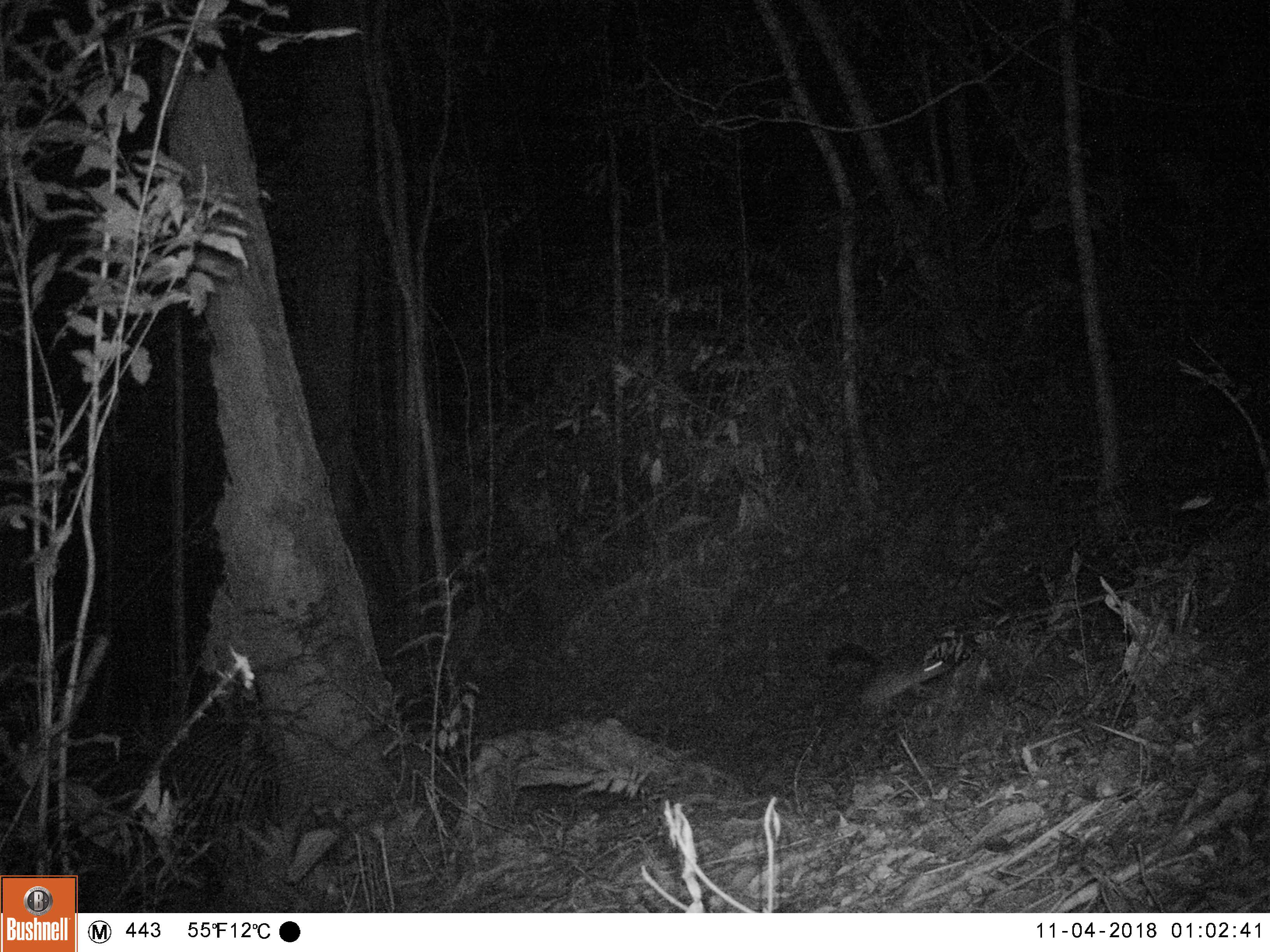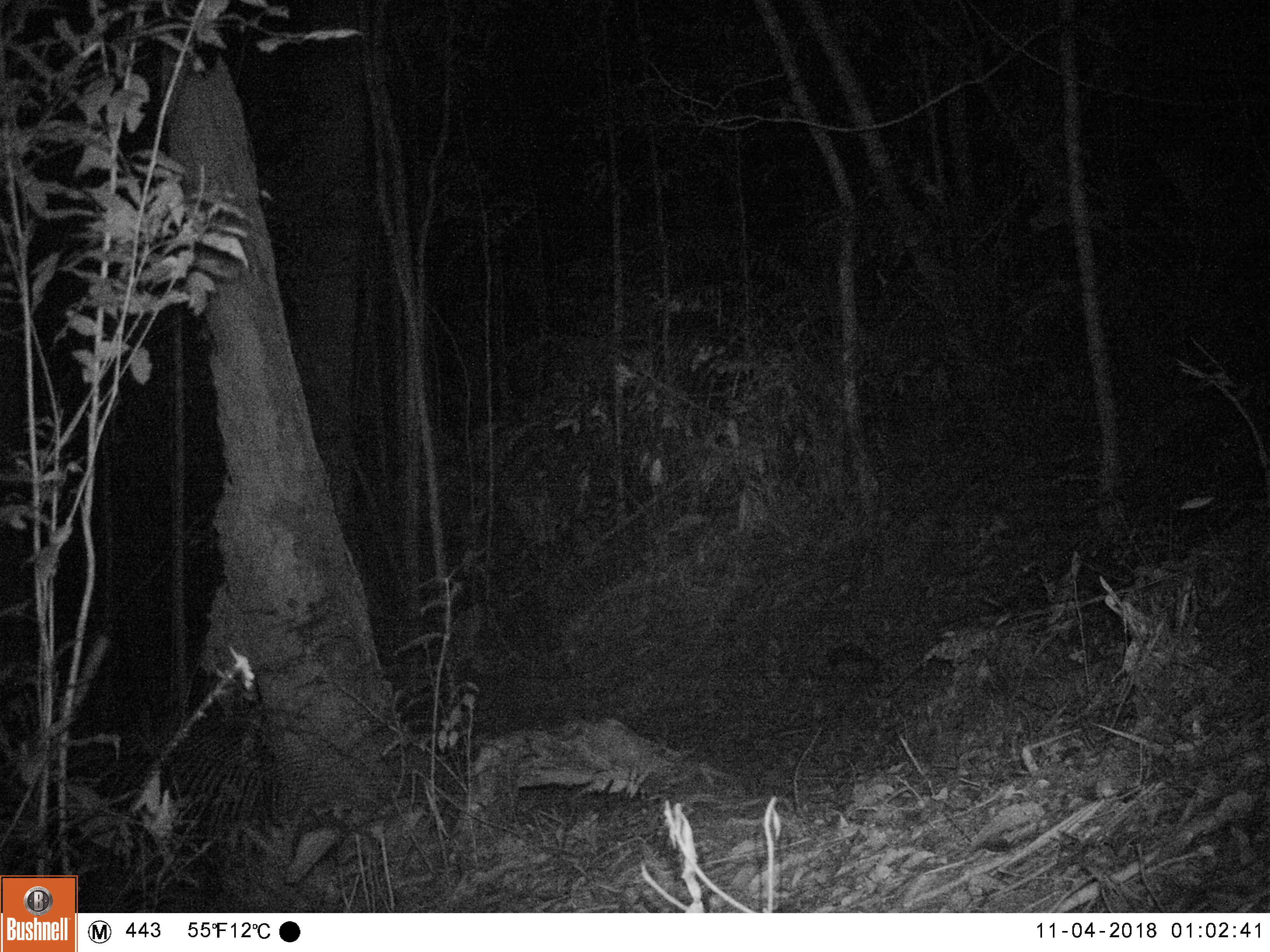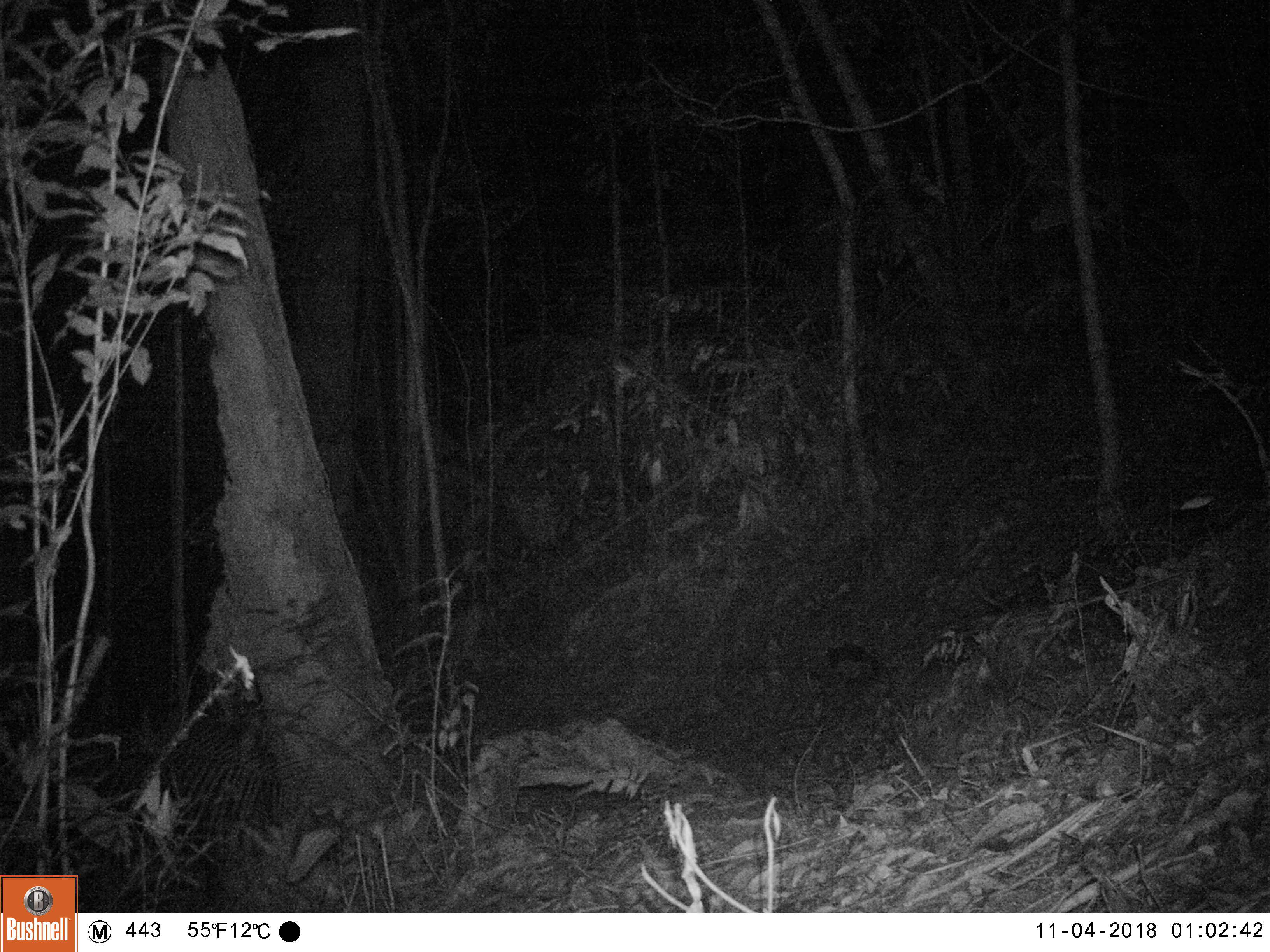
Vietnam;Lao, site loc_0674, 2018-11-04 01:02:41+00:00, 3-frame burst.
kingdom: Animalia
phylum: Chordata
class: Mammalia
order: Rodentia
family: Muridae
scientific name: Muridae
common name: old-world mice and rats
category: unidentified murid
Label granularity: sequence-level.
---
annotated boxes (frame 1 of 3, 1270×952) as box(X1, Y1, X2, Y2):
unidentified murid: box(859, 657, 951, 717)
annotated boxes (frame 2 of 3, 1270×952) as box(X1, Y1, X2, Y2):
unidentified murid: box(883, 623, 998, 698)